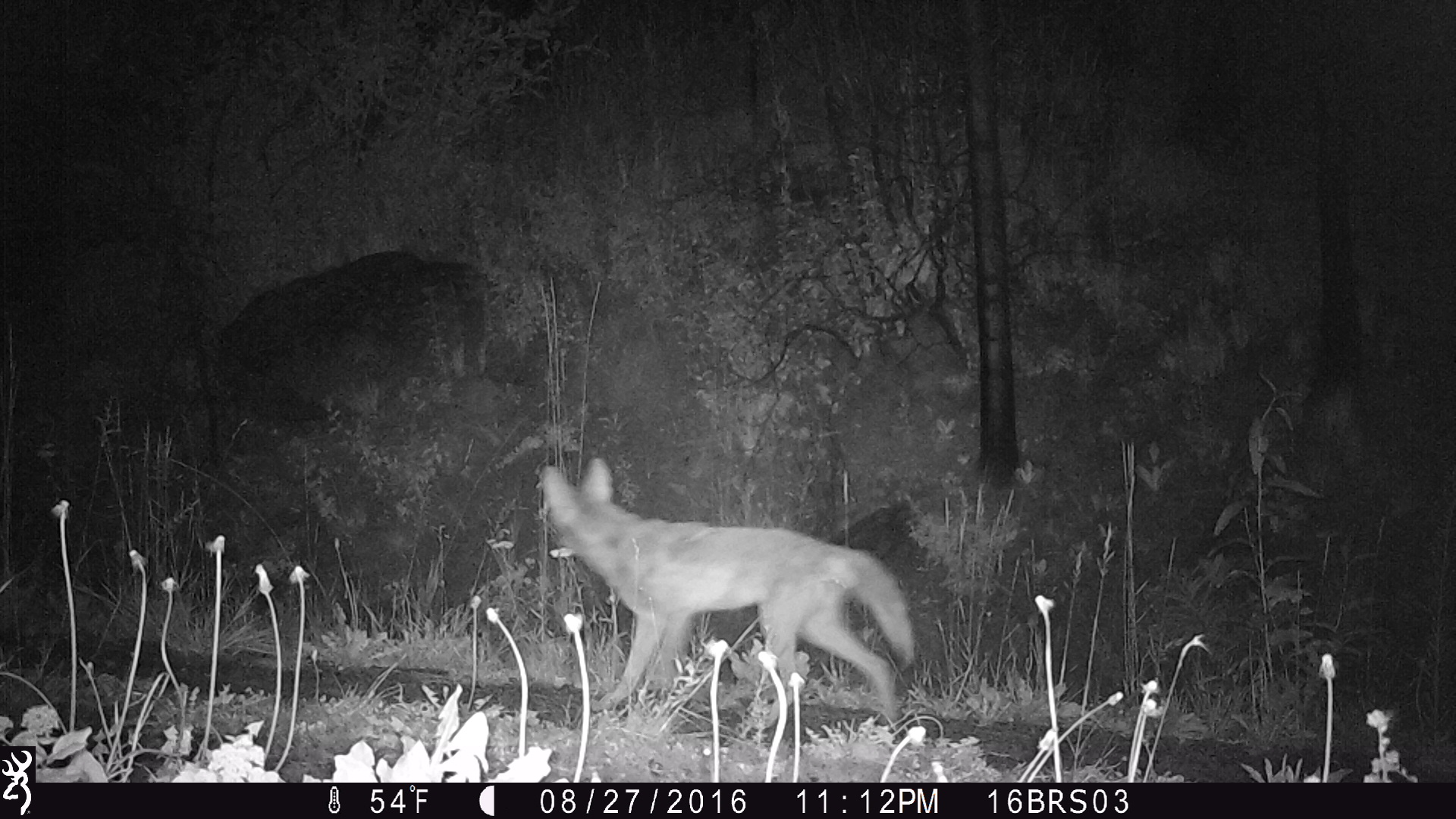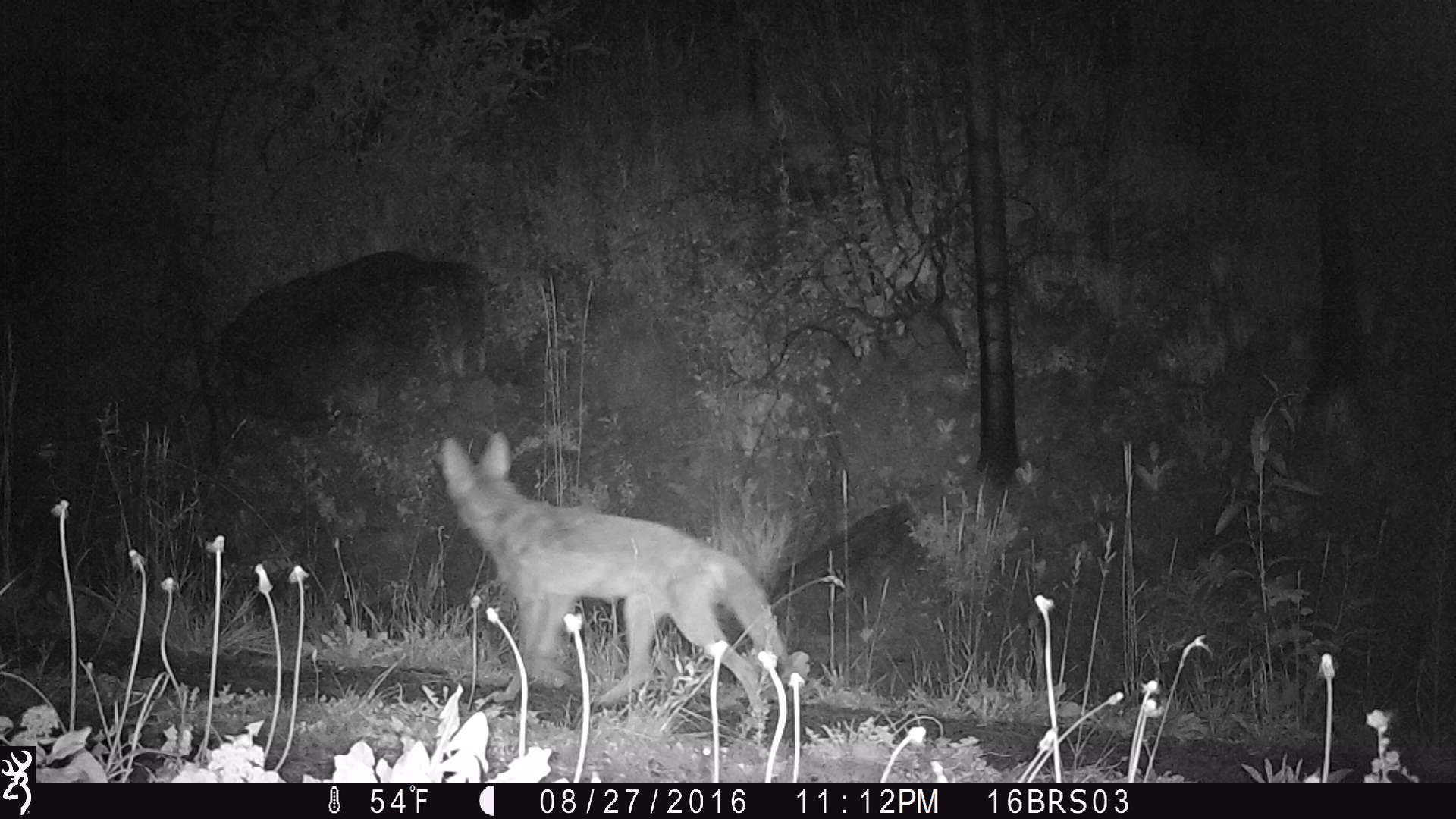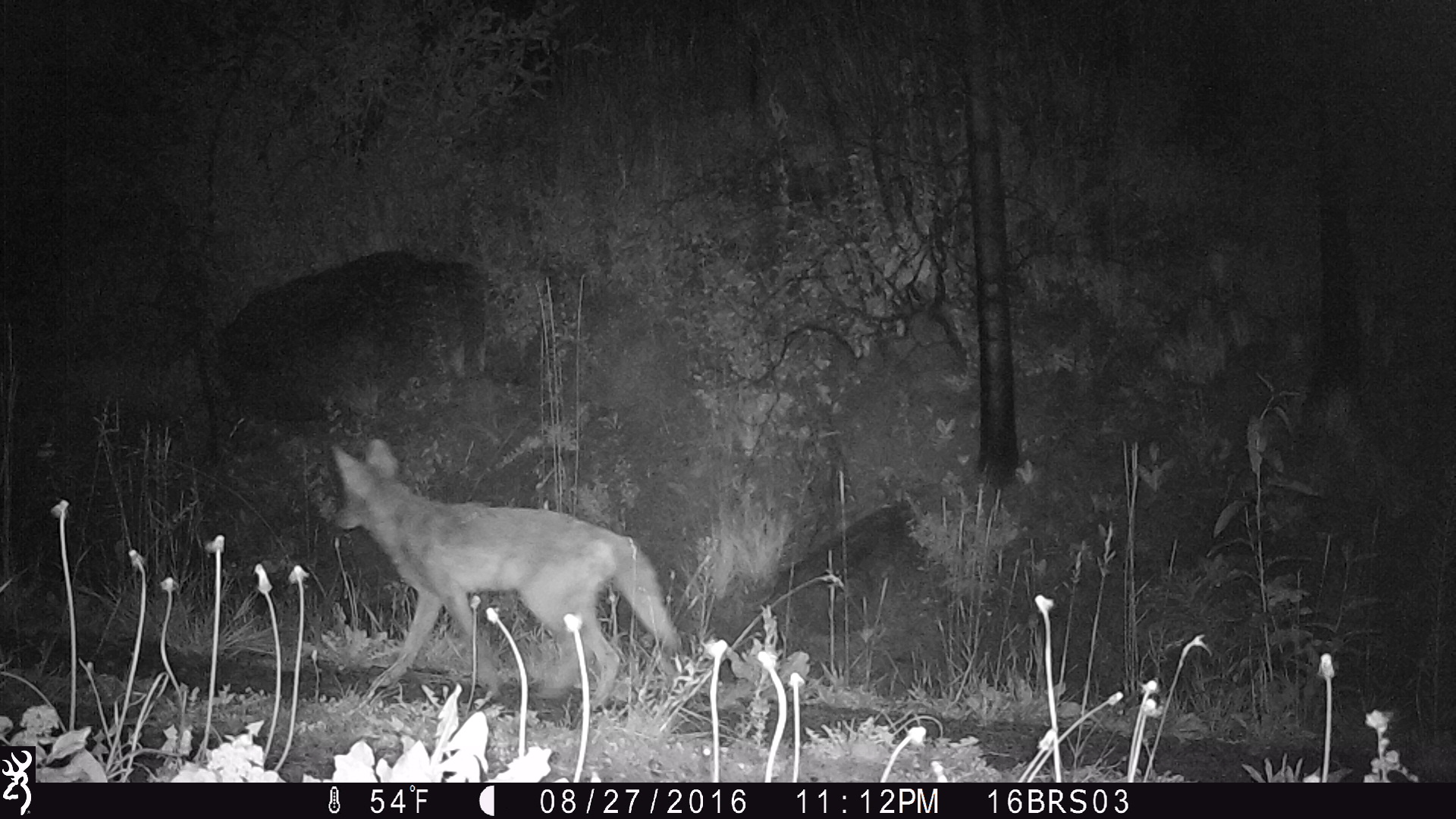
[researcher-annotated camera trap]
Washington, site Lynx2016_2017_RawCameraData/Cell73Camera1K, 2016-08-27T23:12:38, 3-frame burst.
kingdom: Animalia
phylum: Chordata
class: Mammalia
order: Carnivora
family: Canidae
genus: Canis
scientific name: Canis latrans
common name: coyote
Canis latrans (coyote). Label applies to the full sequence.